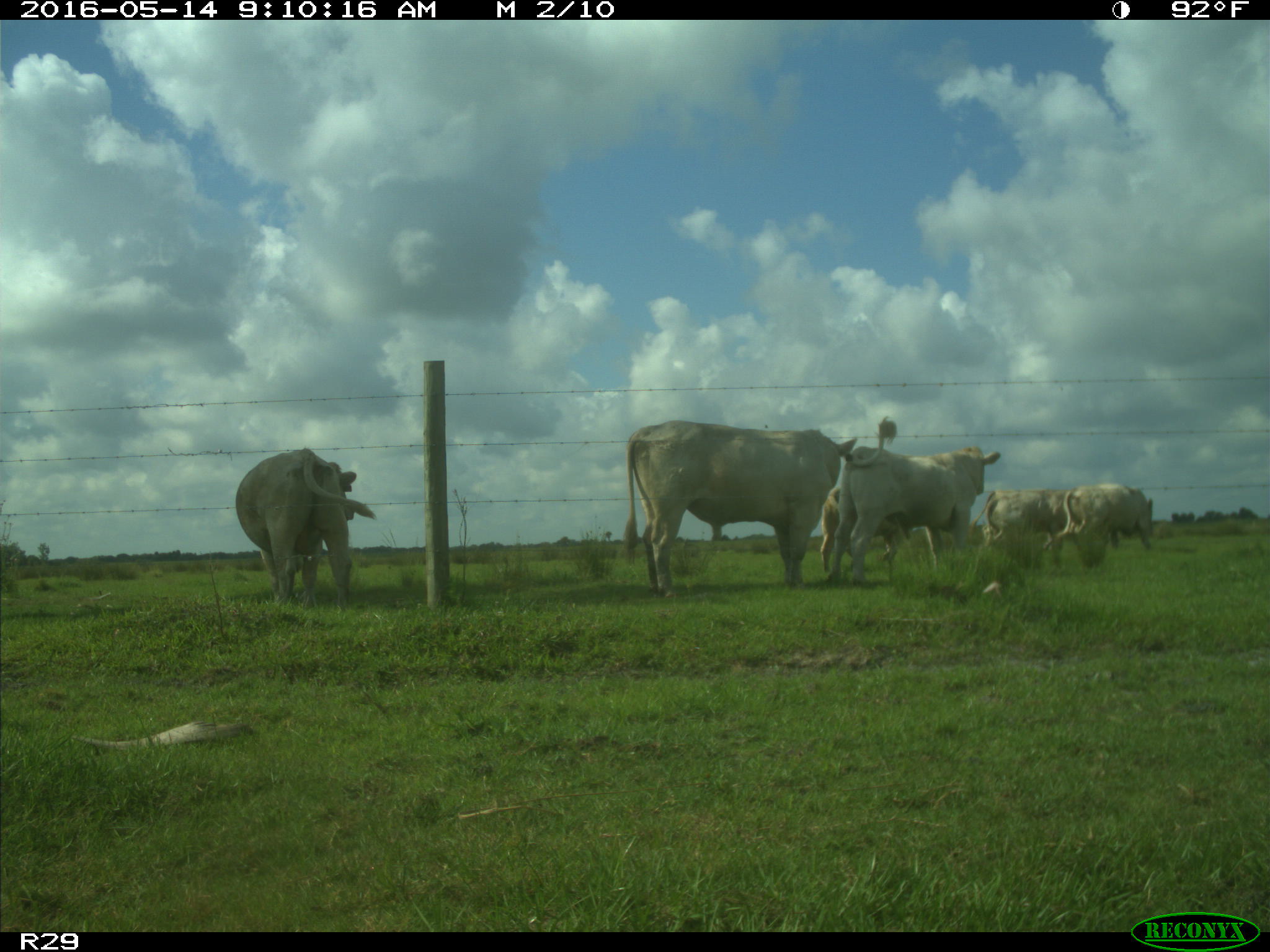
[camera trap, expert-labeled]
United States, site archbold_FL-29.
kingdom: Animalia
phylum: Chordata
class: Mammalia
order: Artiodactyla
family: Bovidae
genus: Bos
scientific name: Bos taurus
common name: domestic cow